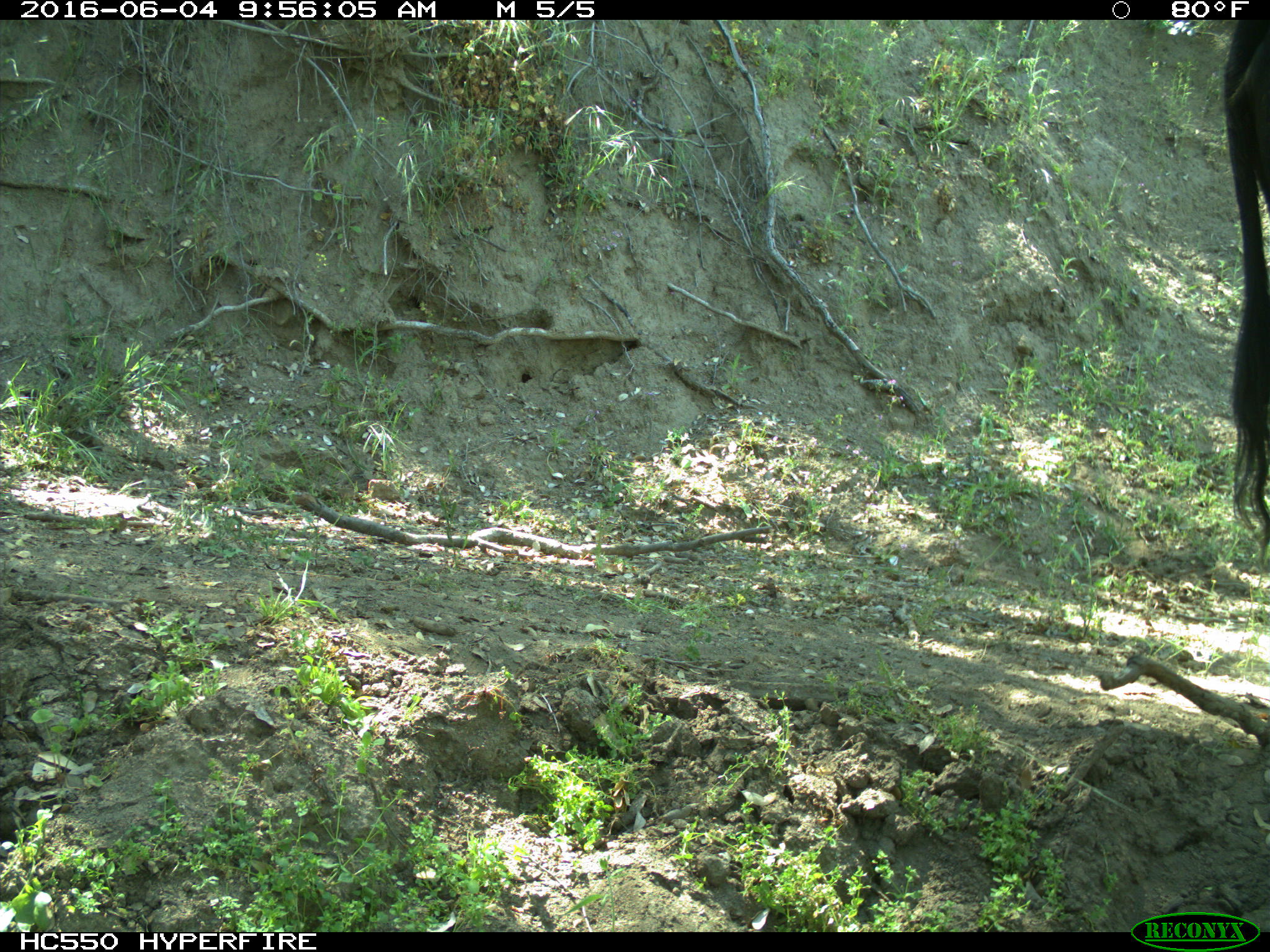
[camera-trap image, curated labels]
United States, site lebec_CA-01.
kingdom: Animalia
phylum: Chordata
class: Mammalia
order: Artiodactyla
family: Bovidae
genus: Bos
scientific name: Bos taurus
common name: domestic cow